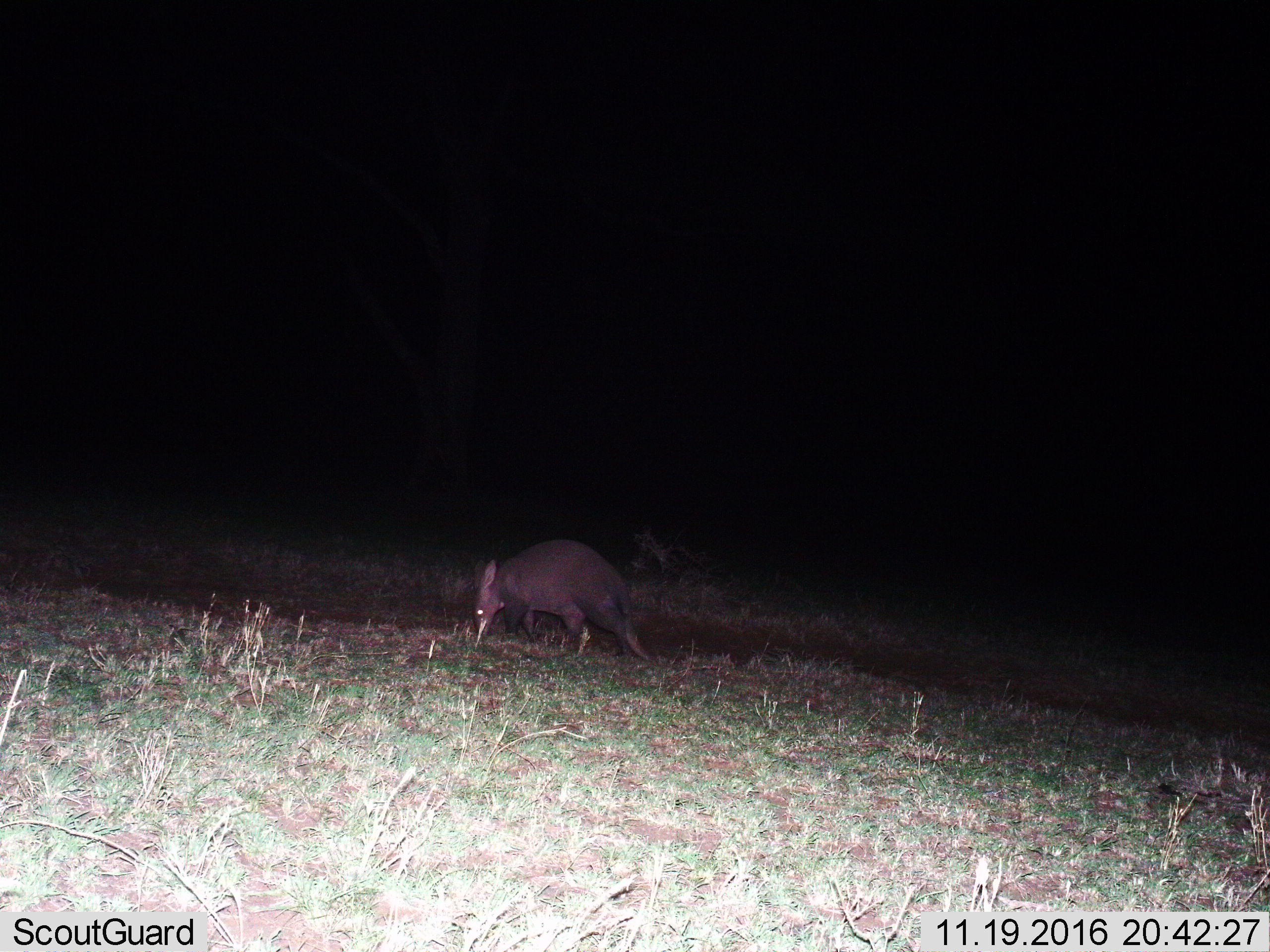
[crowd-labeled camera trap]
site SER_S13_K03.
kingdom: Animalia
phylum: Chordata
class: Mammalia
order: Tubulidentata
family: Orycteropodidae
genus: Orycteropus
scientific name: Orycteropus afer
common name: aardvark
Aardvark (Orycteropus afer), count 1. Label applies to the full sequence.